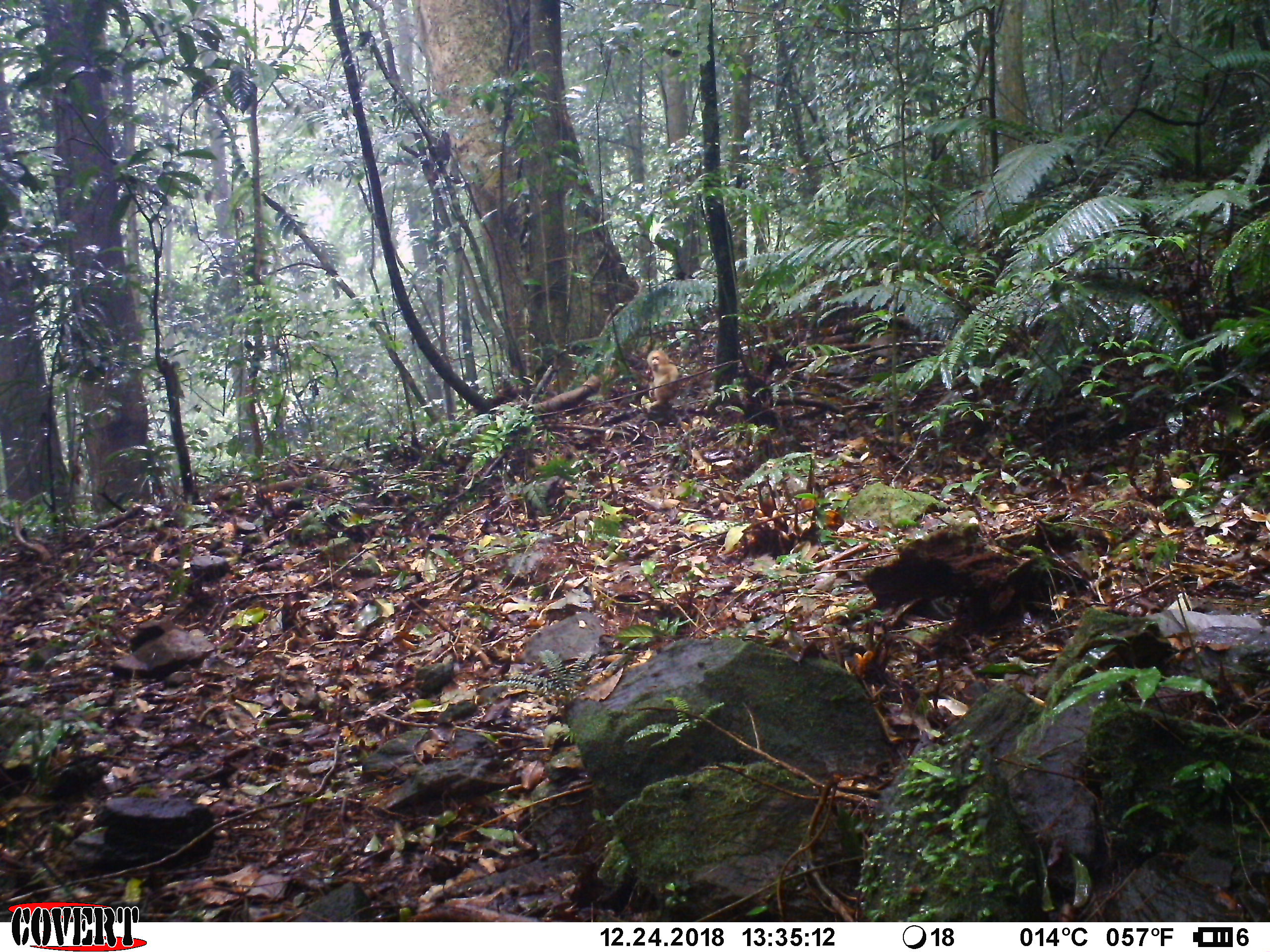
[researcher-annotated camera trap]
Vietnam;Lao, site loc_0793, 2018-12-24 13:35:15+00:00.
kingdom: Animalia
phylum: Chordata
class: Mammalia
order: Primates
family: Cercopithecidae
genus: Macaca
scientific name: Macaca arctoides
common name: stump-tailed macaque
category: stump tailed macaque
Stump tailed macaque (stump-tailed macaque) (Macaca arctoides). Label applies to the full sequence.